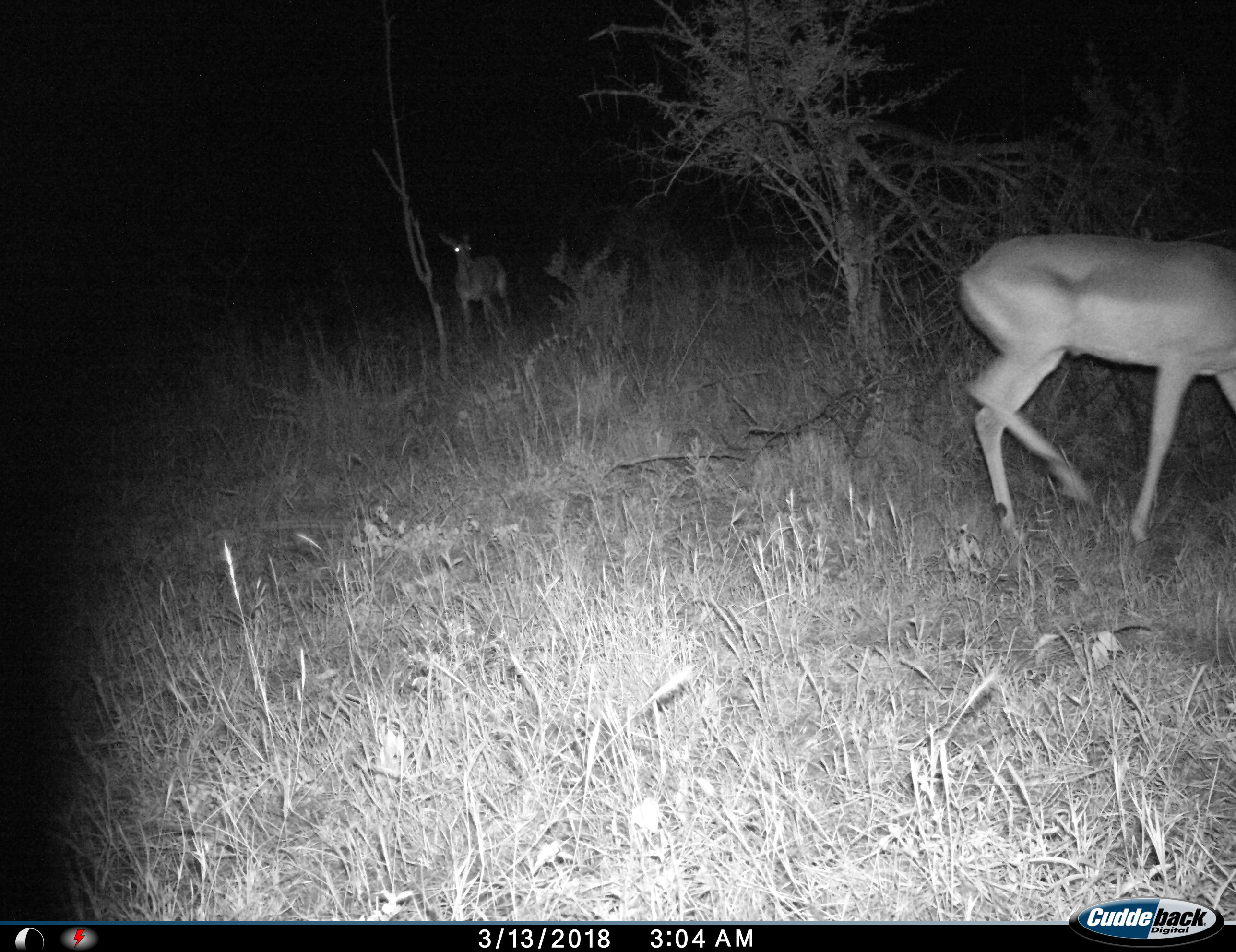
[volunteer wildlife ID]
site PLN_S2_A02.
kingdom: Animalia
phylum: Chordata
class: Mammalia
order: Artiodactyla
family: Bovidae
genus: Aepyceros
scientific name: Aepyceros melampus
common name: impala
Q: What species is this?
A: Impala (Aepyceros melampus).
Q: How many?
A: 2.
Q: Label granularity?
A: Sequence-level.